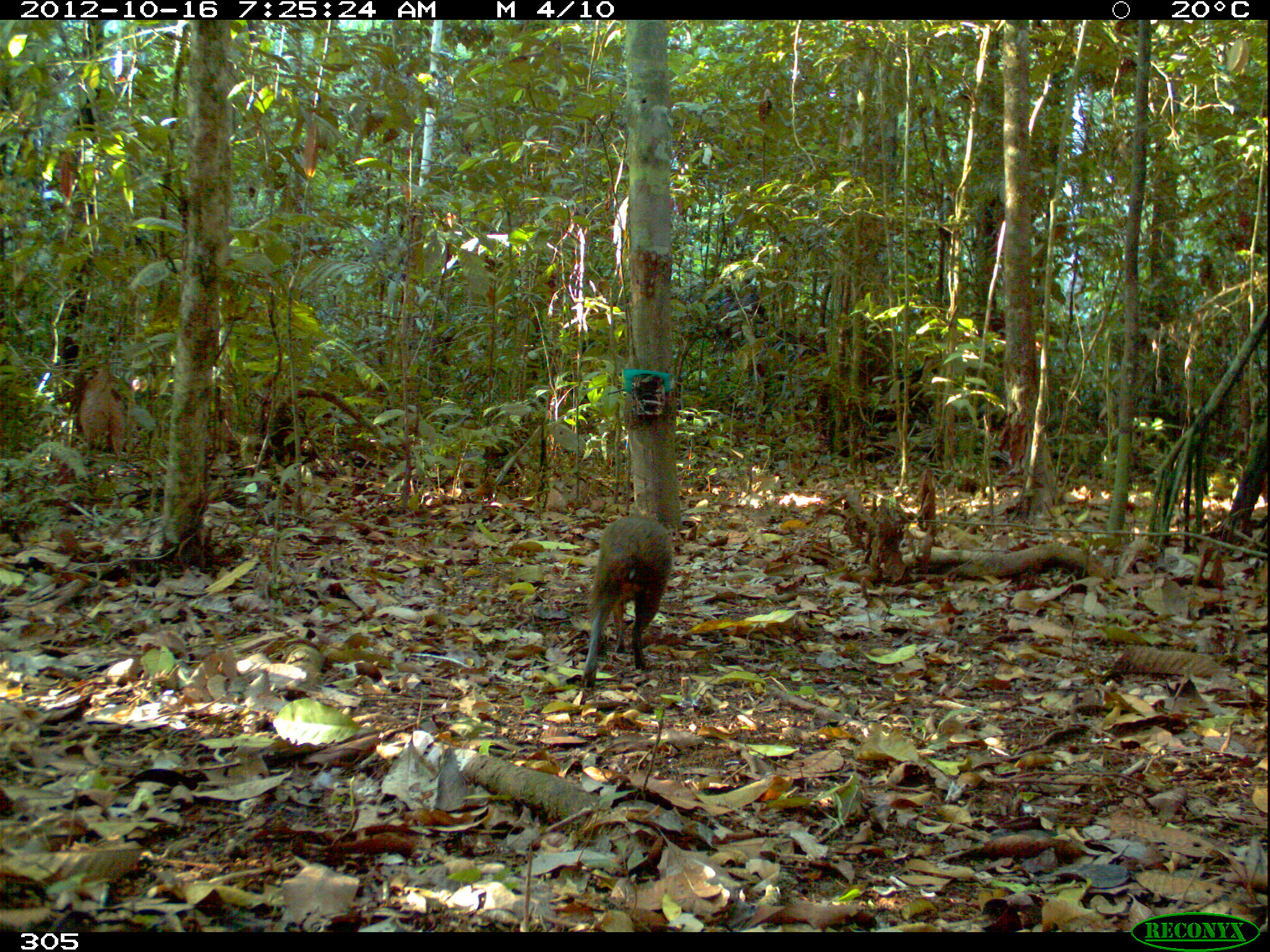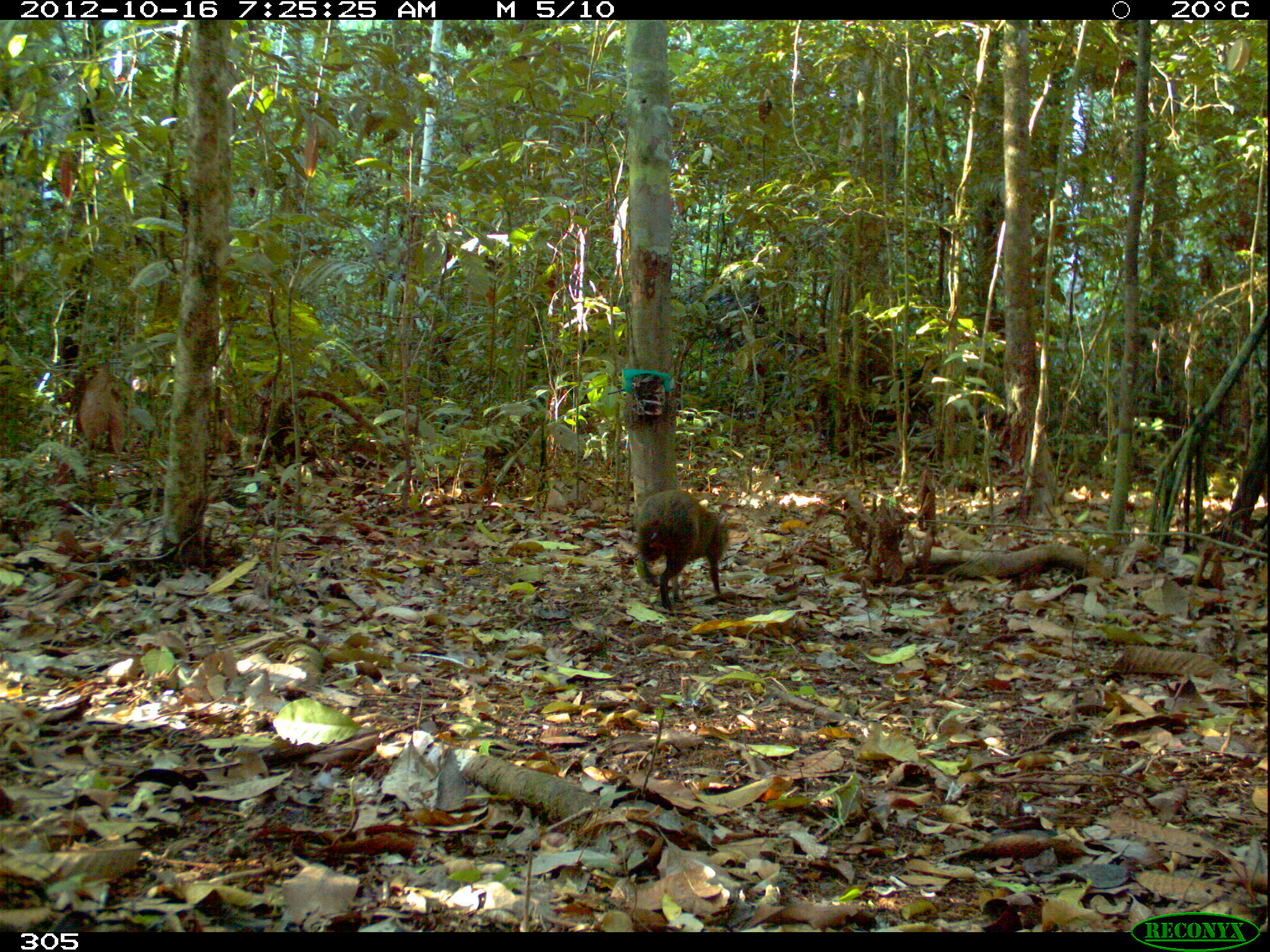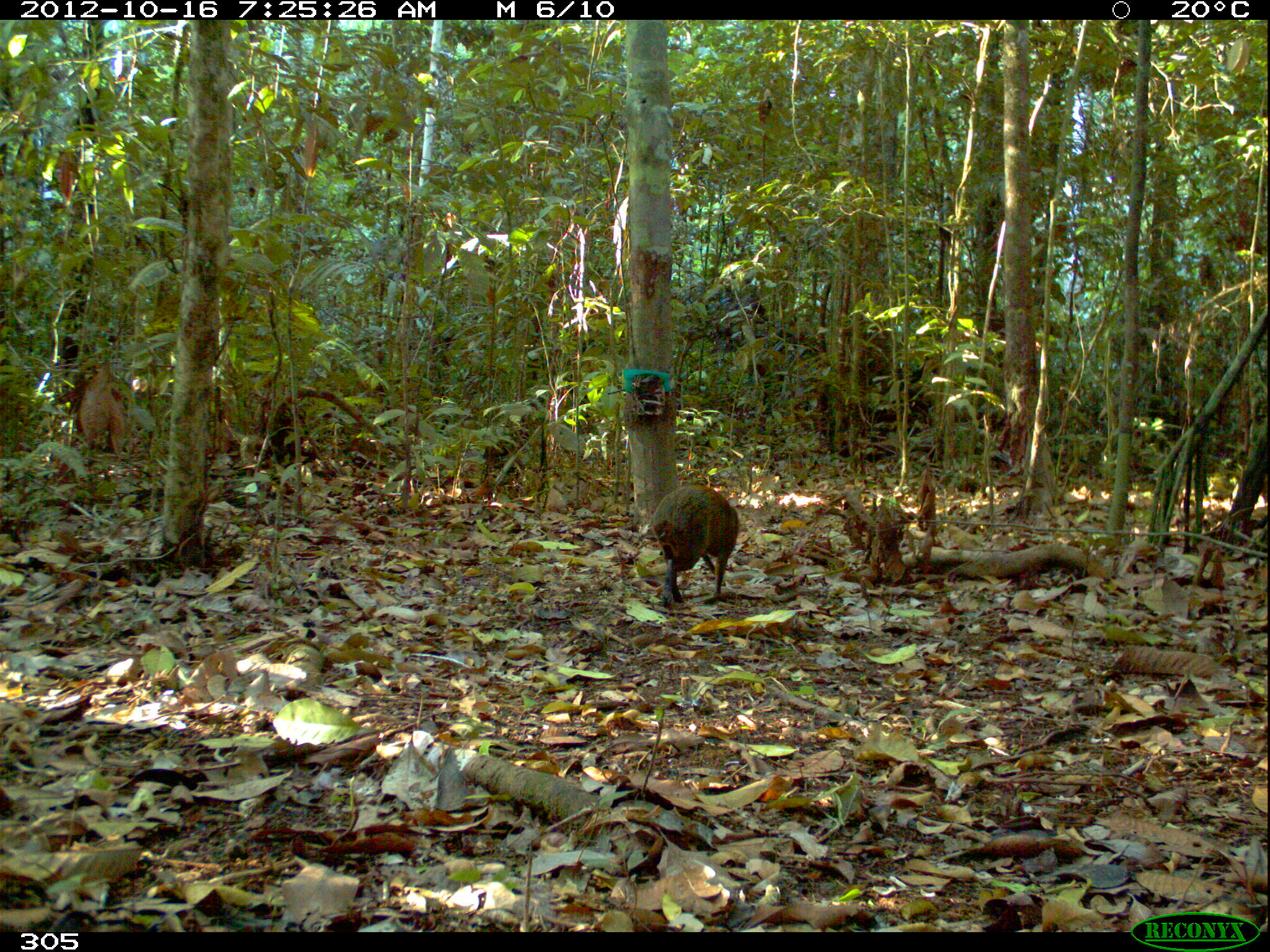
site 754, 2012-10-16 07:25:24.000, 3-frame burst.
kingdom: Animalia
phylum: Chordata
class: Mammalia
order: Rodentia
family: Dasyproctidae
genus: Dasyprocta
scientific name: Dasyprocta punctata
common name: central american agouti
Dasyprocta punctata (central american agouti).